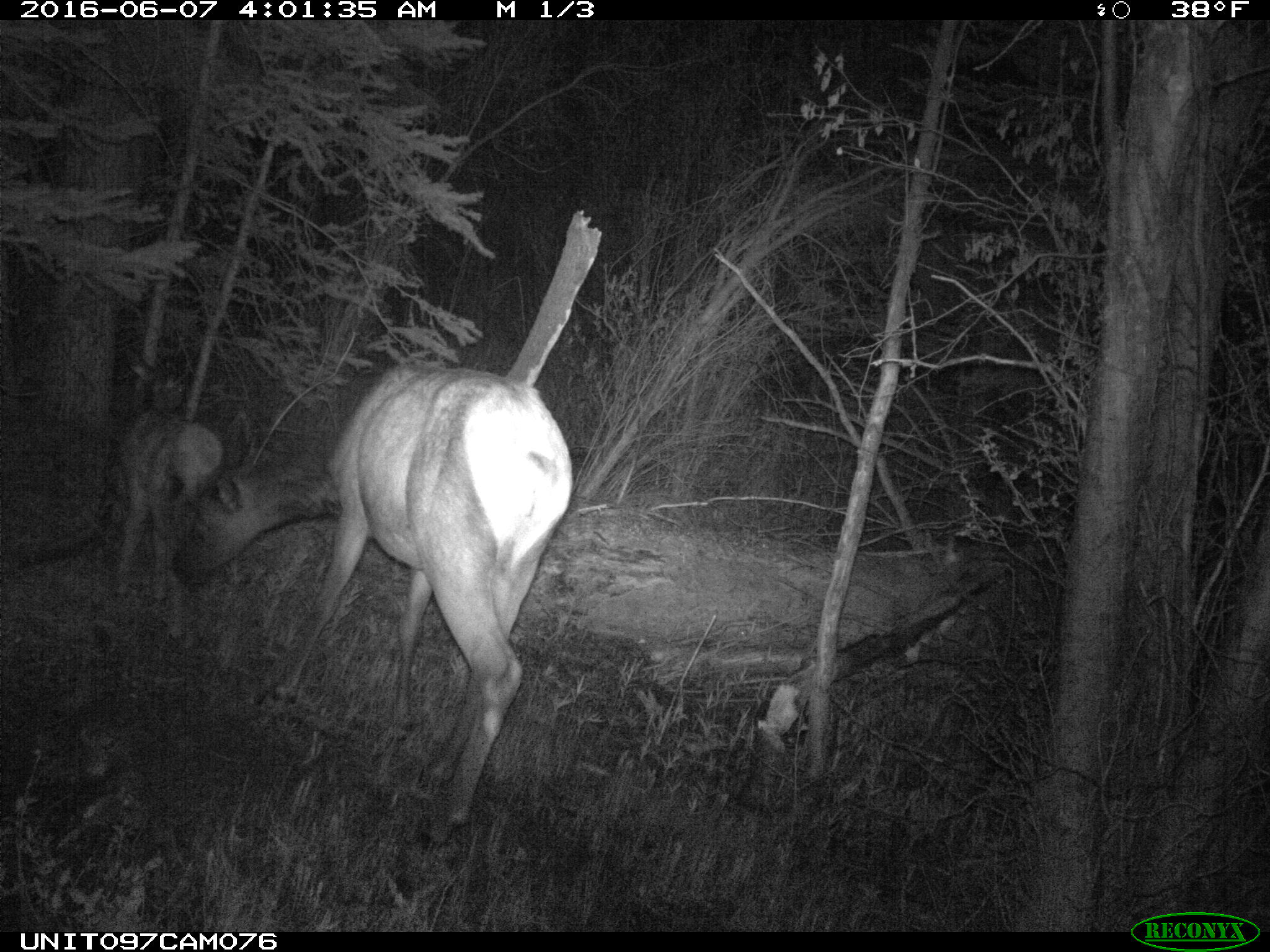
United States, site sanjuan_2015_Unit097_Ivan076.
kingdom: Animalia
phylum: Chordata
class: Mammalia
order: Artiodactyla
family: Cervidae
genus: Cervus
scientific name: Cervus elaphus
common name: red deer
Cervus elaphus (red deer).